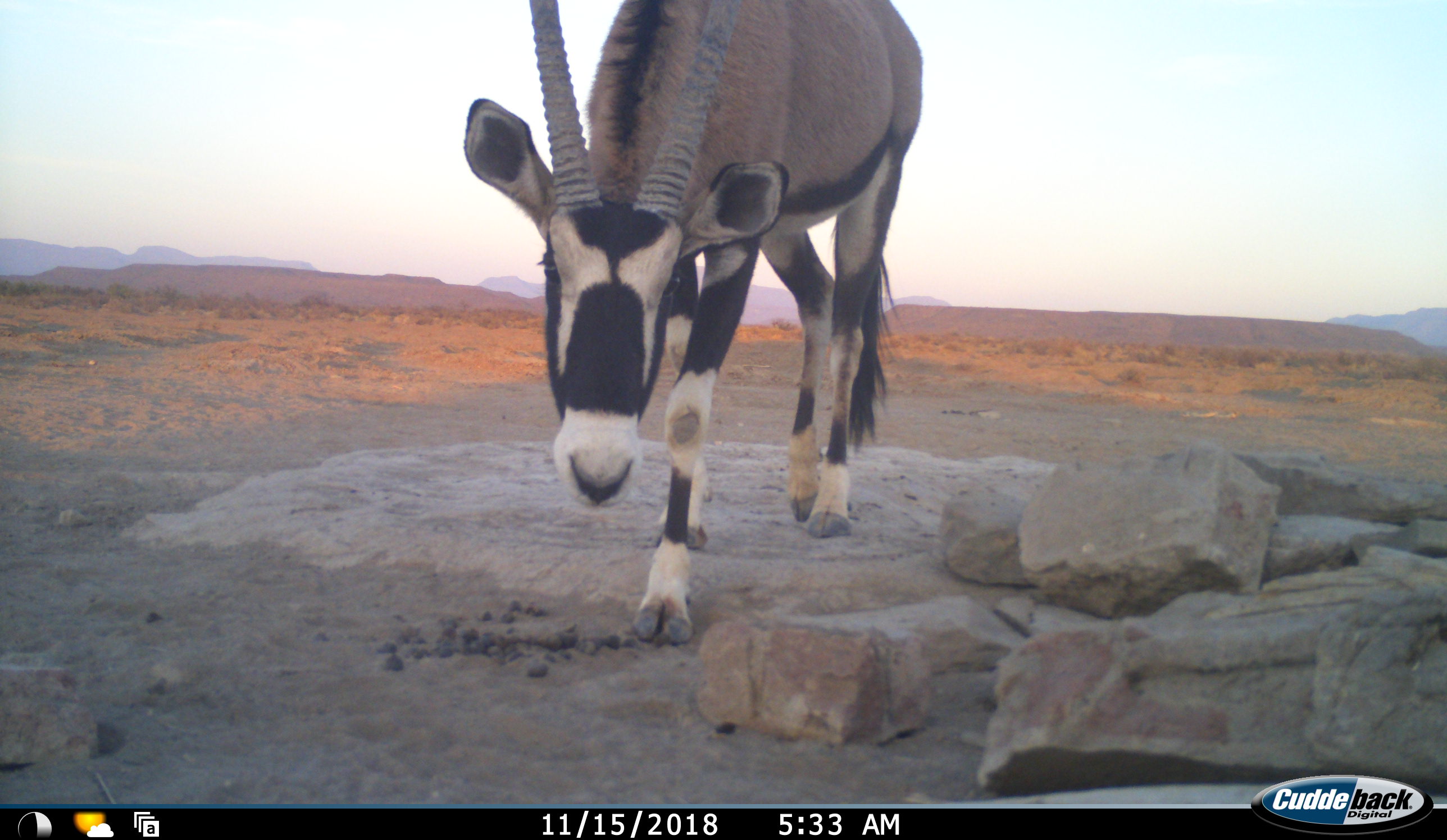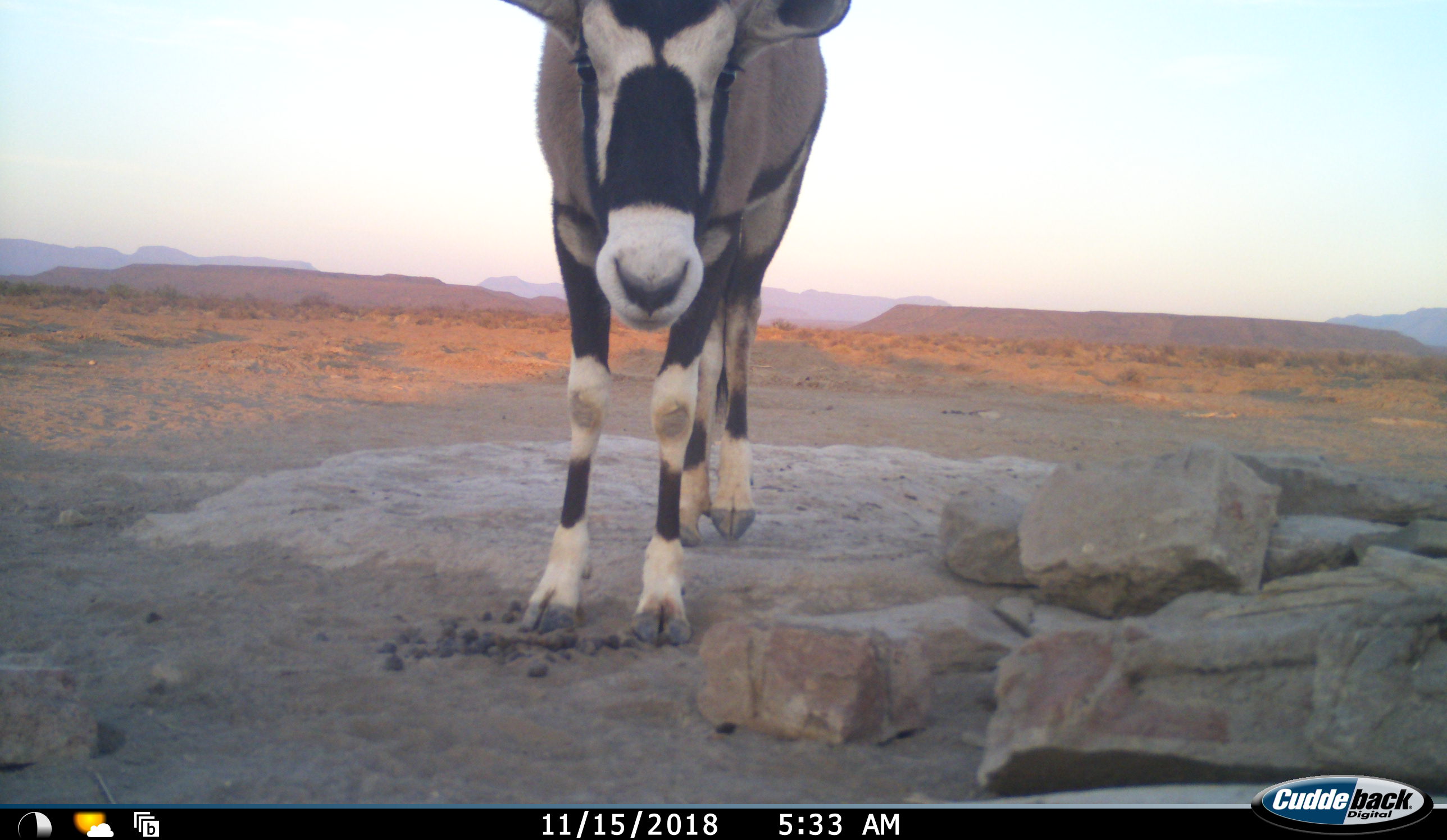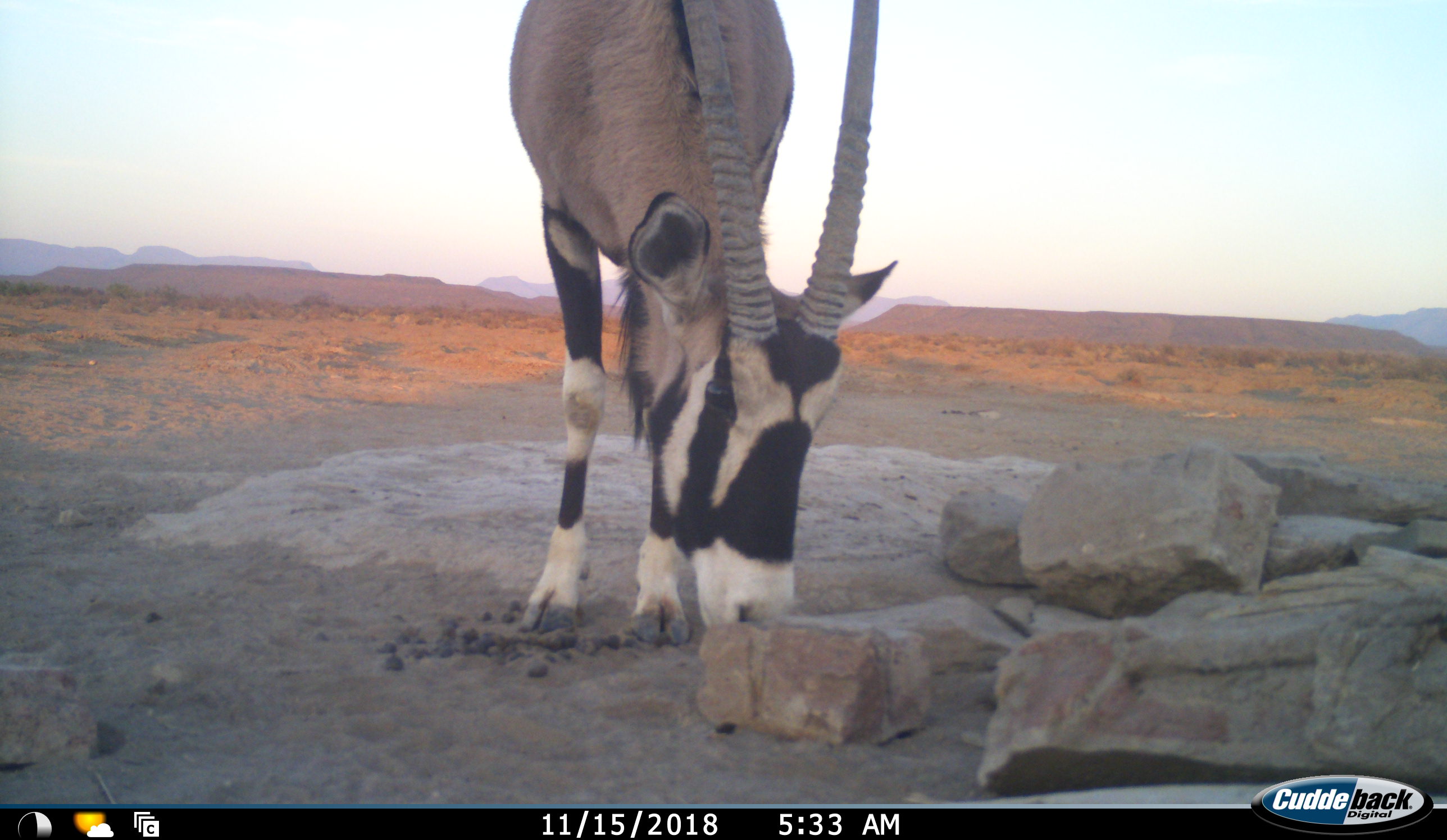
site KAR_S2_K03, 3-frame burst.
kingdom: Animalia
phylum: Chordata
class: Mammalia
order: Artiodactyla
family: Bovidae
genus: Oryx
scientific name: Oryx gazella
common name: gemsbok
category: oryx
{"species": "oryx (gemsbok) (Oryx gazella)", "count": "1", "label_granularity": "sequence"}